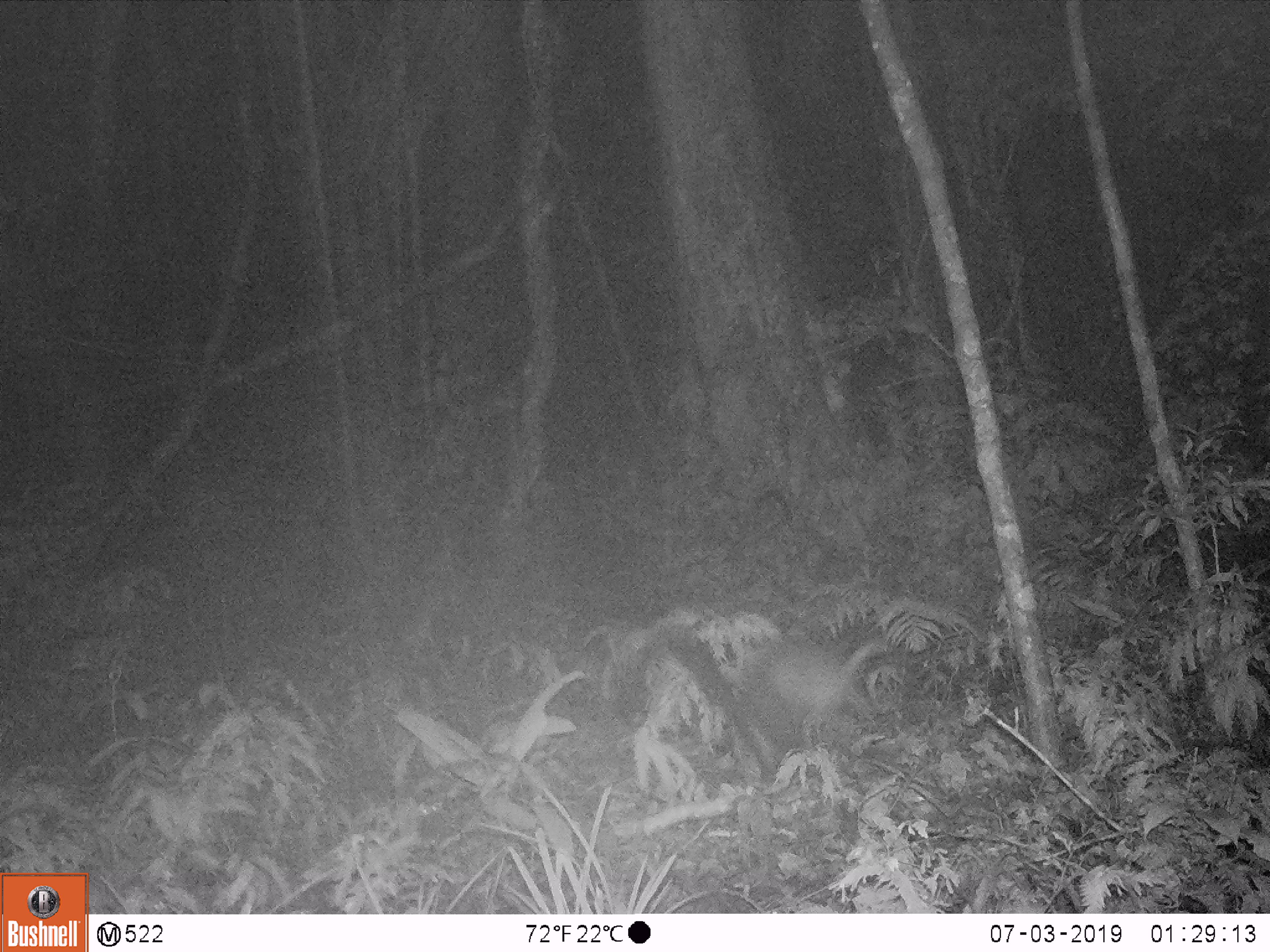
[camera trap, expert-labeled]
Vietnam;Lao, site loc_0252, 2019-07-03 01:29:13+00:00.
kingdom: Animalia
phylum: Chordata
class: Mammalia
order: Carnivora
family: Mustelidae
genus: Martes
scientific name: Martes flavigula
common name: yellow-throated marten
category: yellow throated marten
Yellow throated marten (yellow-throated marten) (Martes flavigula). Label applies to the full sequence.